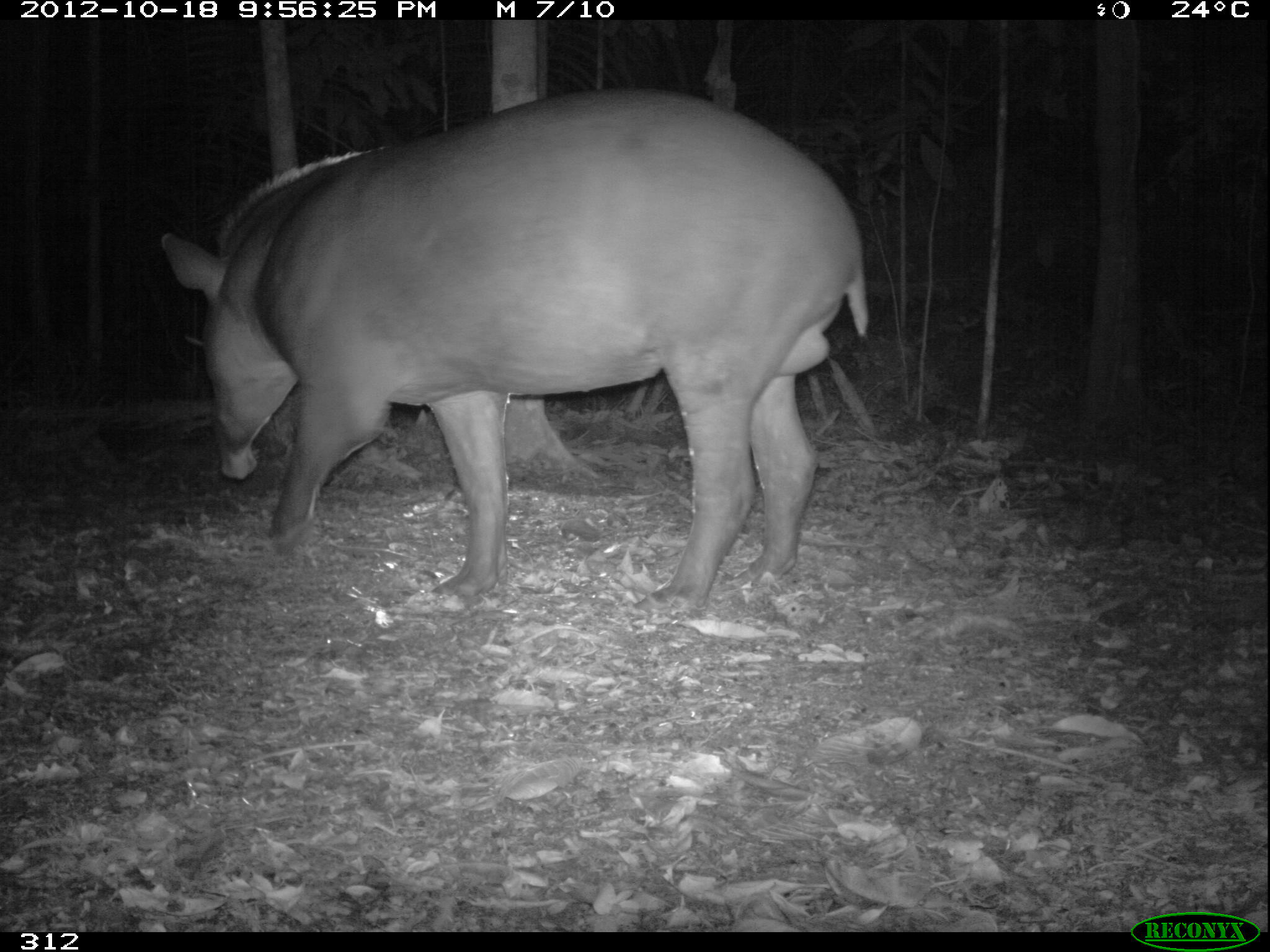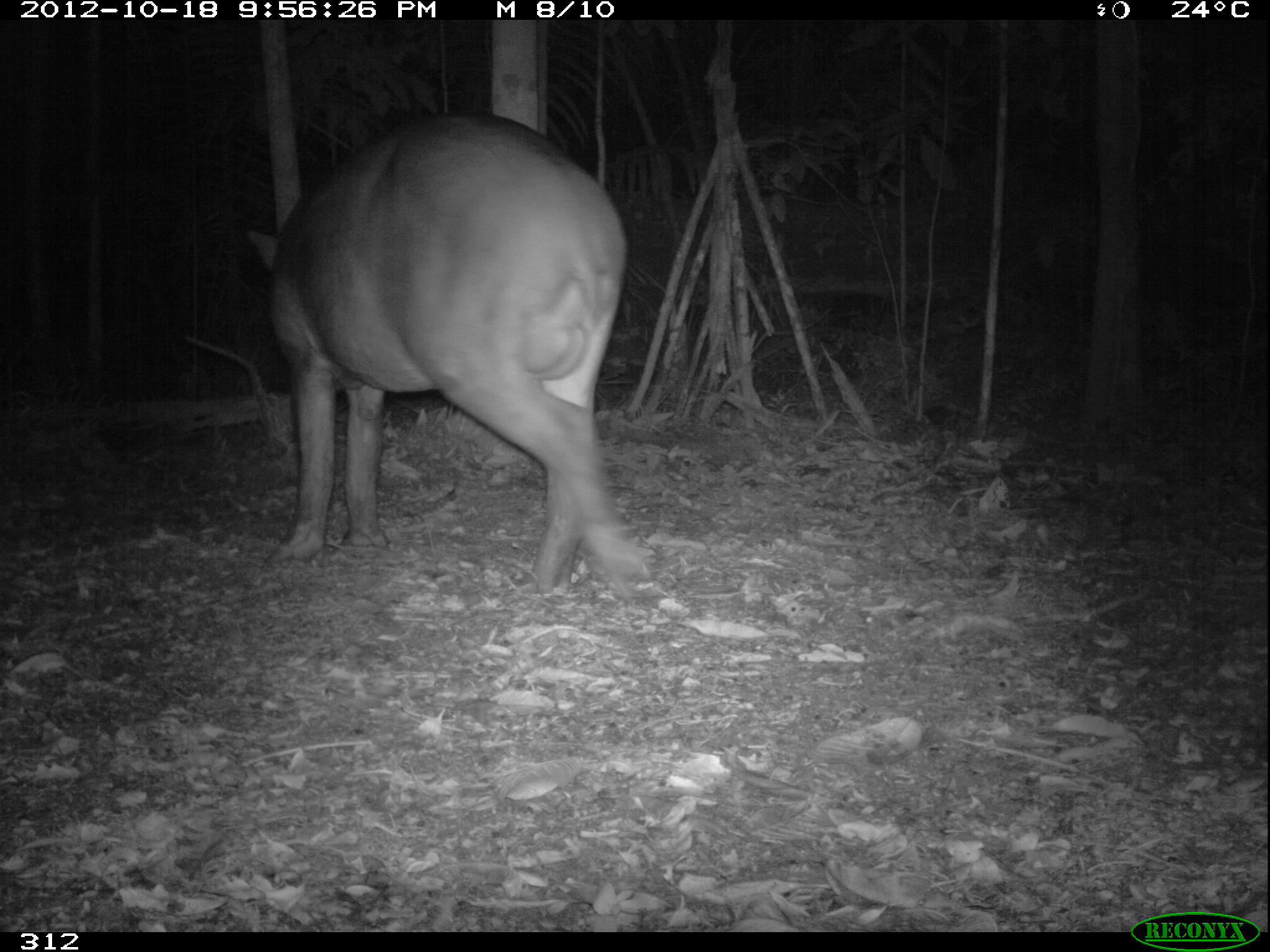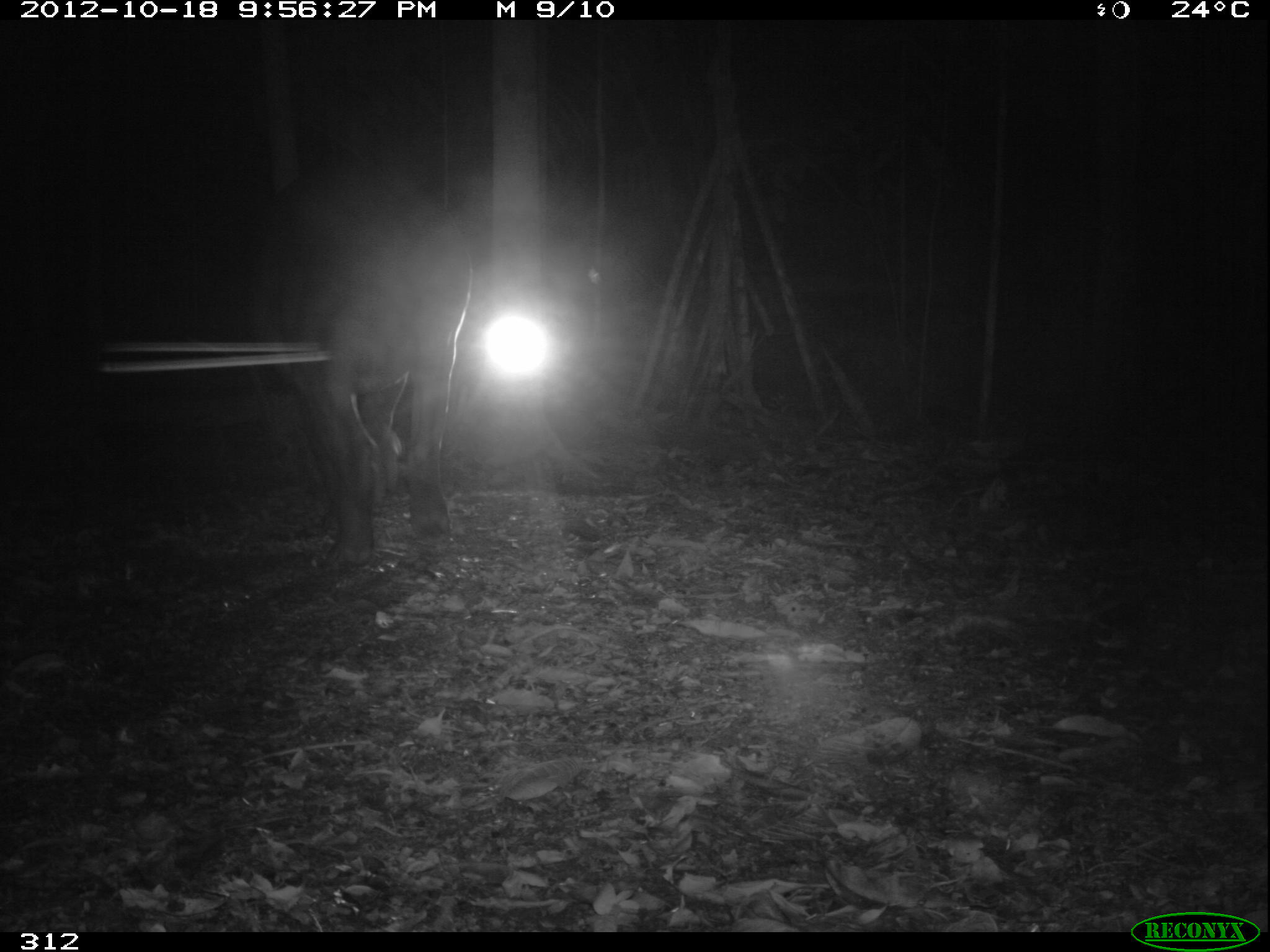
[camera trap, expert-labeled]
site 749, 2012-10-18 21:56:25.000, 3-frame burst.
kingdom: Animalia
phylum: Chordata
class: Mammalia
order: Perissodactyla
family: Tapiridae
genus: Tapirus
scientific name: Tapirus terrestris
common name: south american tapir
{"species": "Tapirus terrestris (south american tapir)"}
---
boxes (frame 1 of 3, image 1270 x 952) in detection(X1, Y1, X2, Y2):
tapirus terrestris: detection(158, 86, 869, 616)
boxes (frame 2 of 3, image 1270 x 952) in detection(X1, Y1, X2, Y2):
tapirus terrestris: detection(243, 109, 655, 595)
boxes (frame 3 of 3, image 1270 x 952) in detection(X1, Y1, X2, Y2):
tapirus terrestris: detection(247, 155, 473, 573)